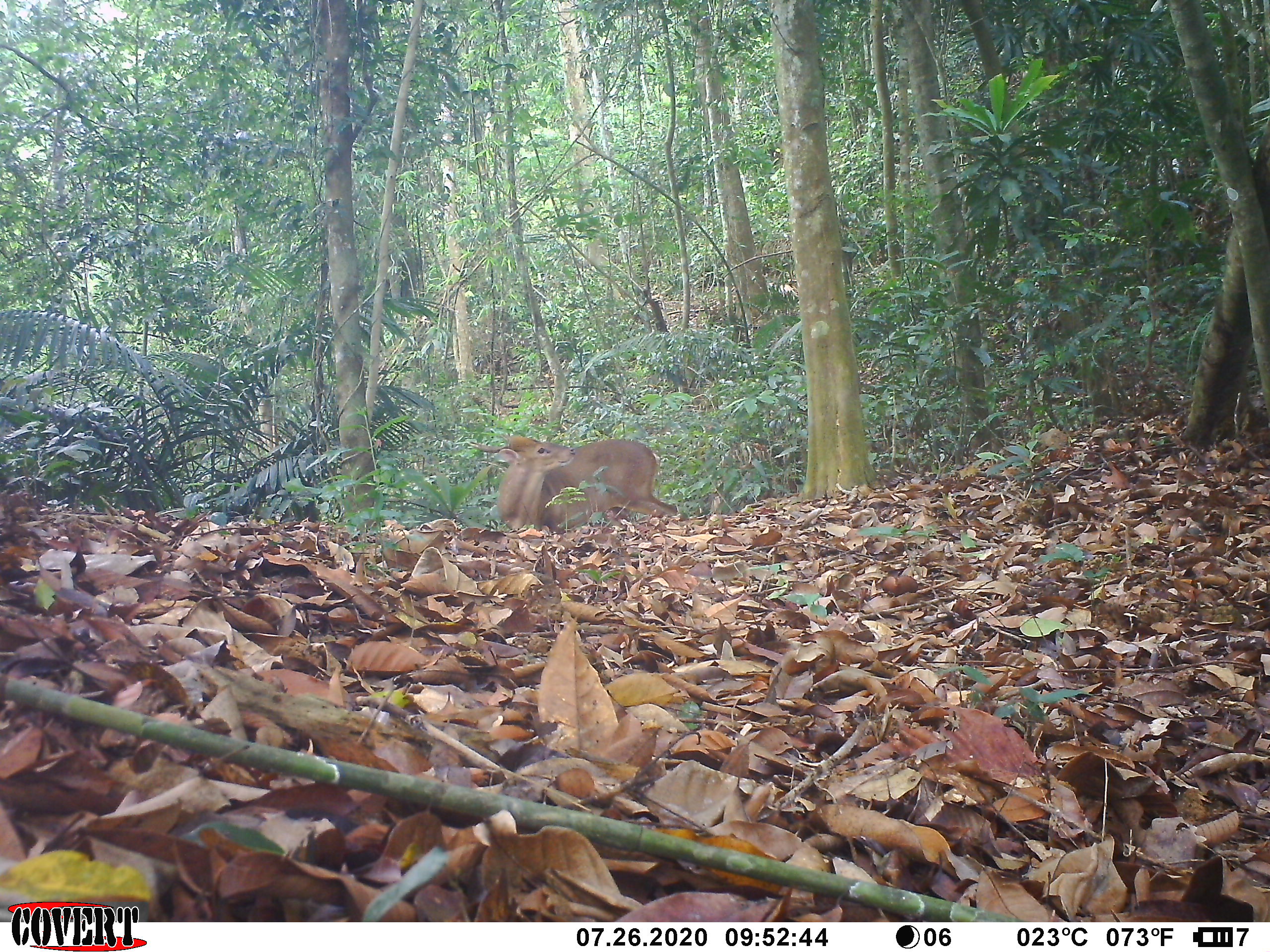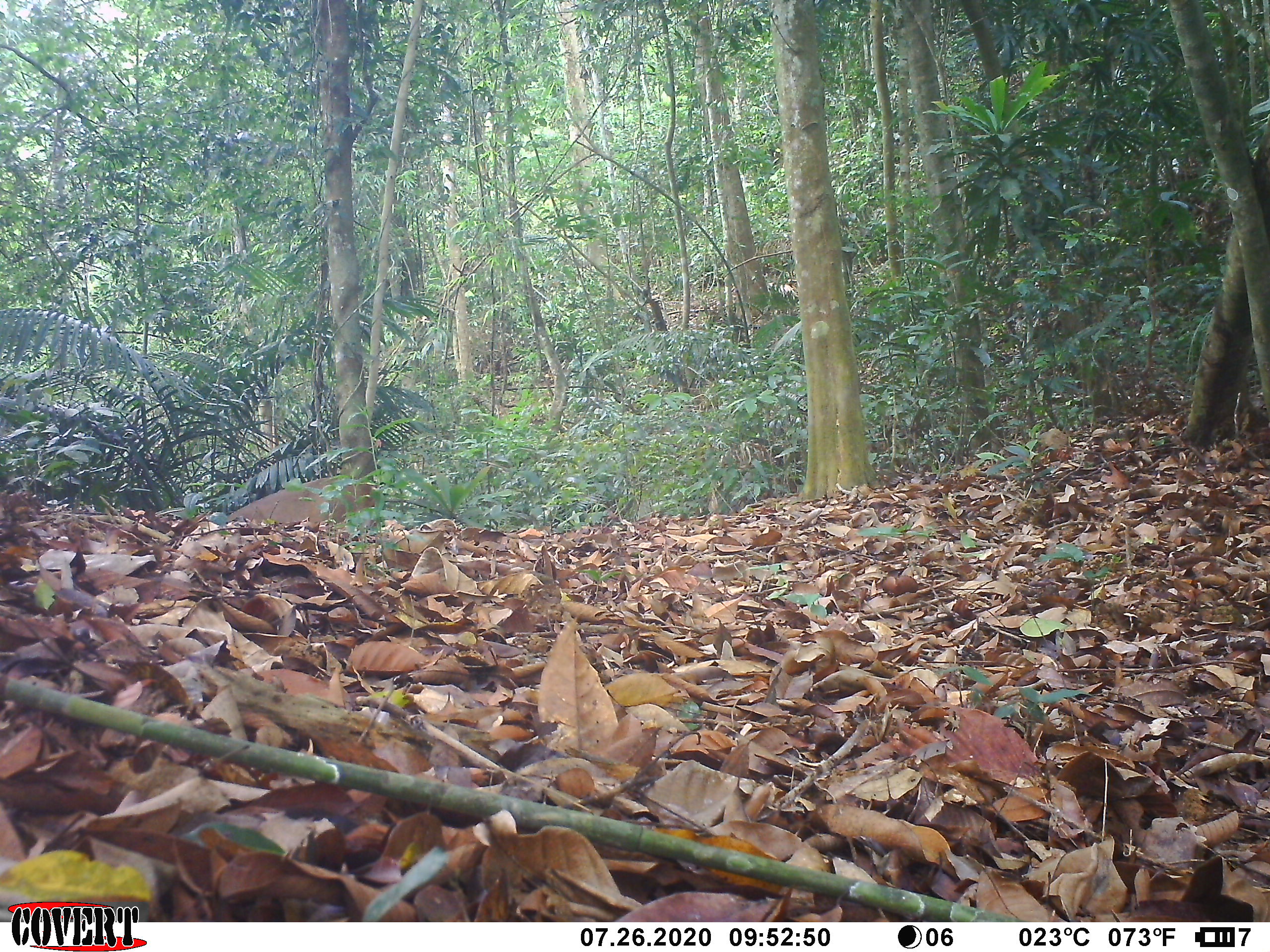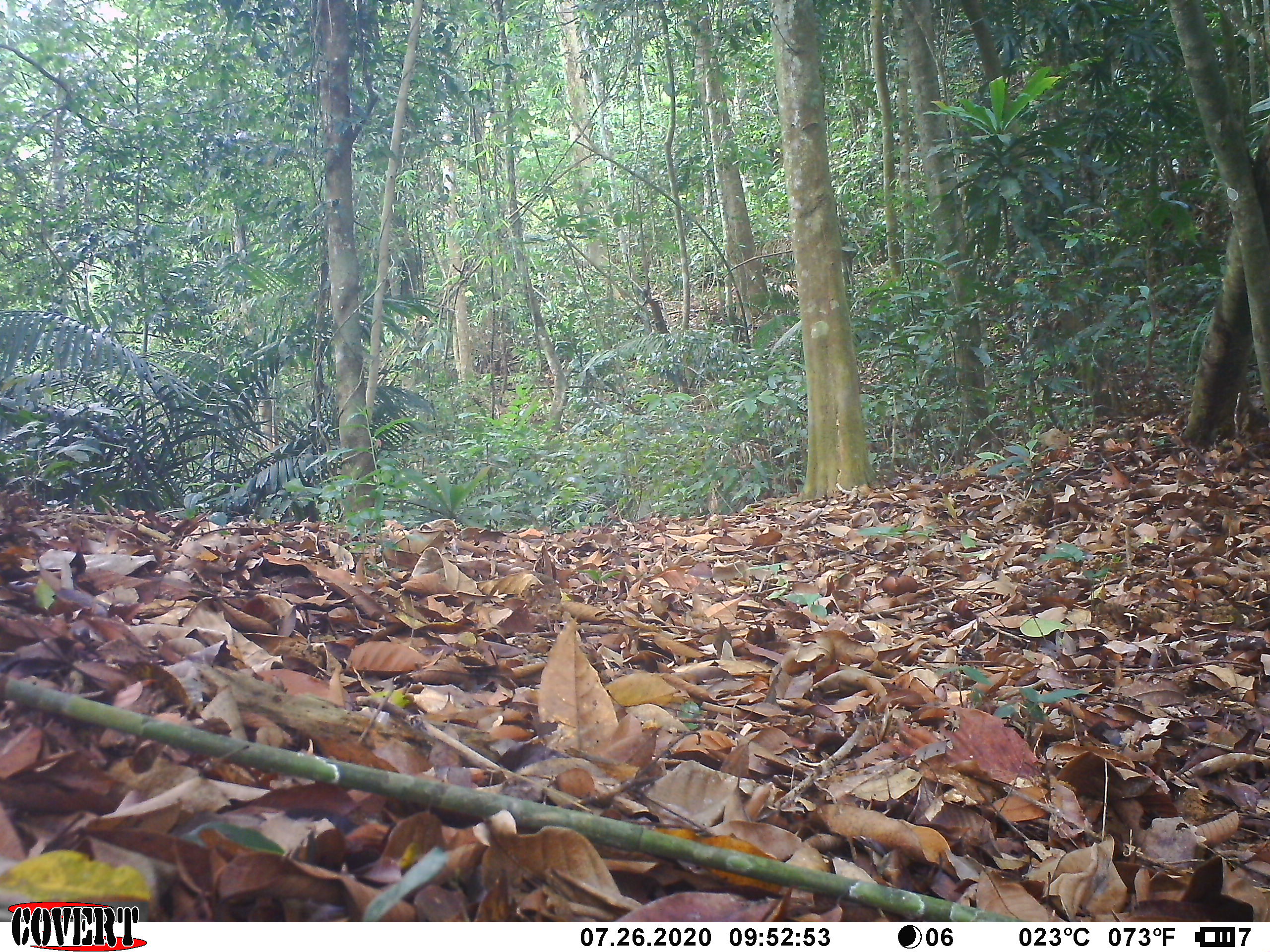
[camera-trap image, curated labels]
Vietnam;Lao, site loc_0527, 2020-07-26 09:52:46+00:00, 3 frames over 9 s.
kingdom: Animalia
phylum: Chordata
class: Mammalia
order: Artiodactyla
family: Cervidae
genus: Muntiacus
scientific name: Muntiacus vuquangensis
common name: large-antlered muntjac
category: large antlered muntjac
Large antlered muntjac (large-antlered muntjac) (Muntiacus vuquangensis). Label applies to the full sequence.